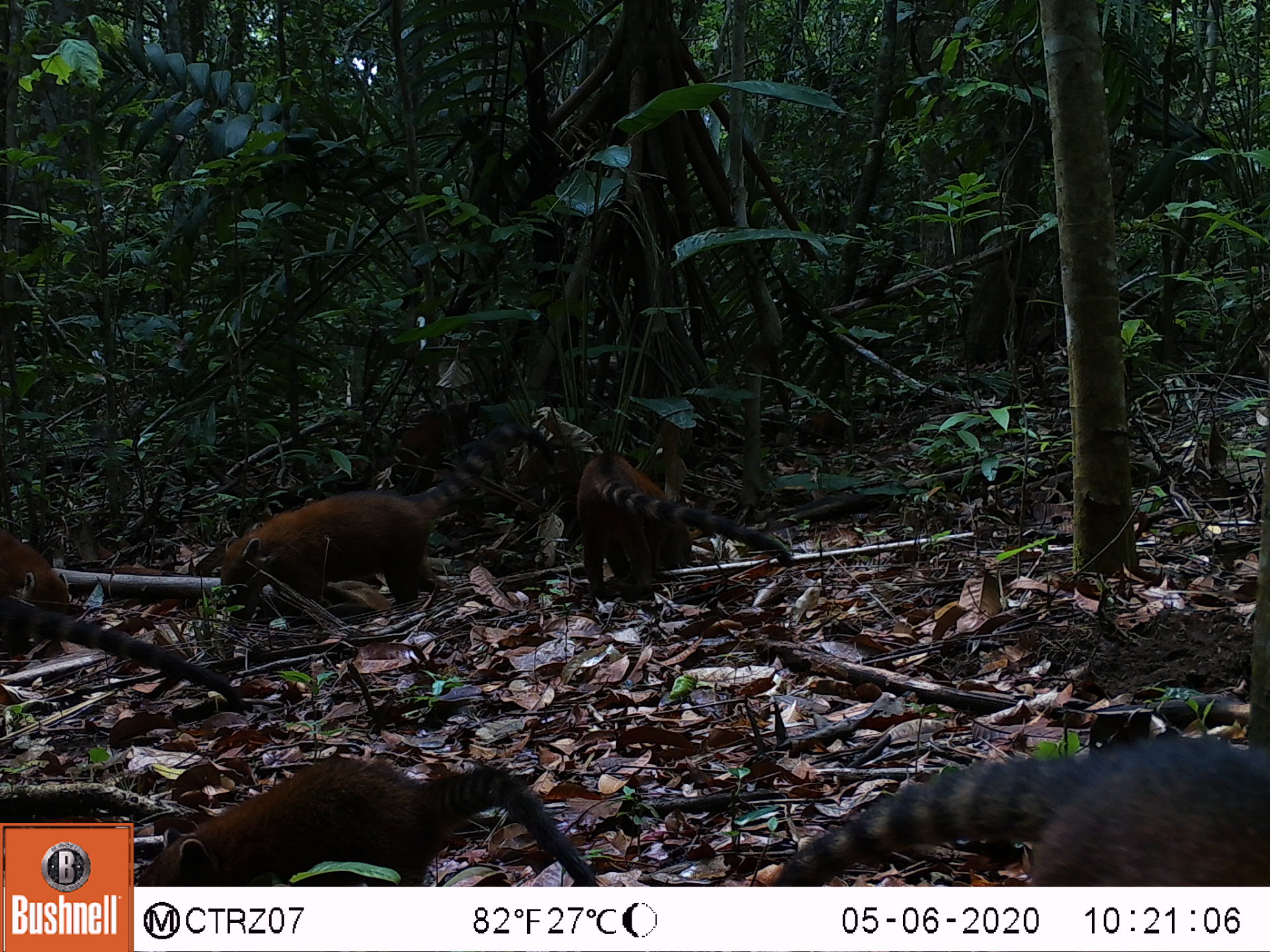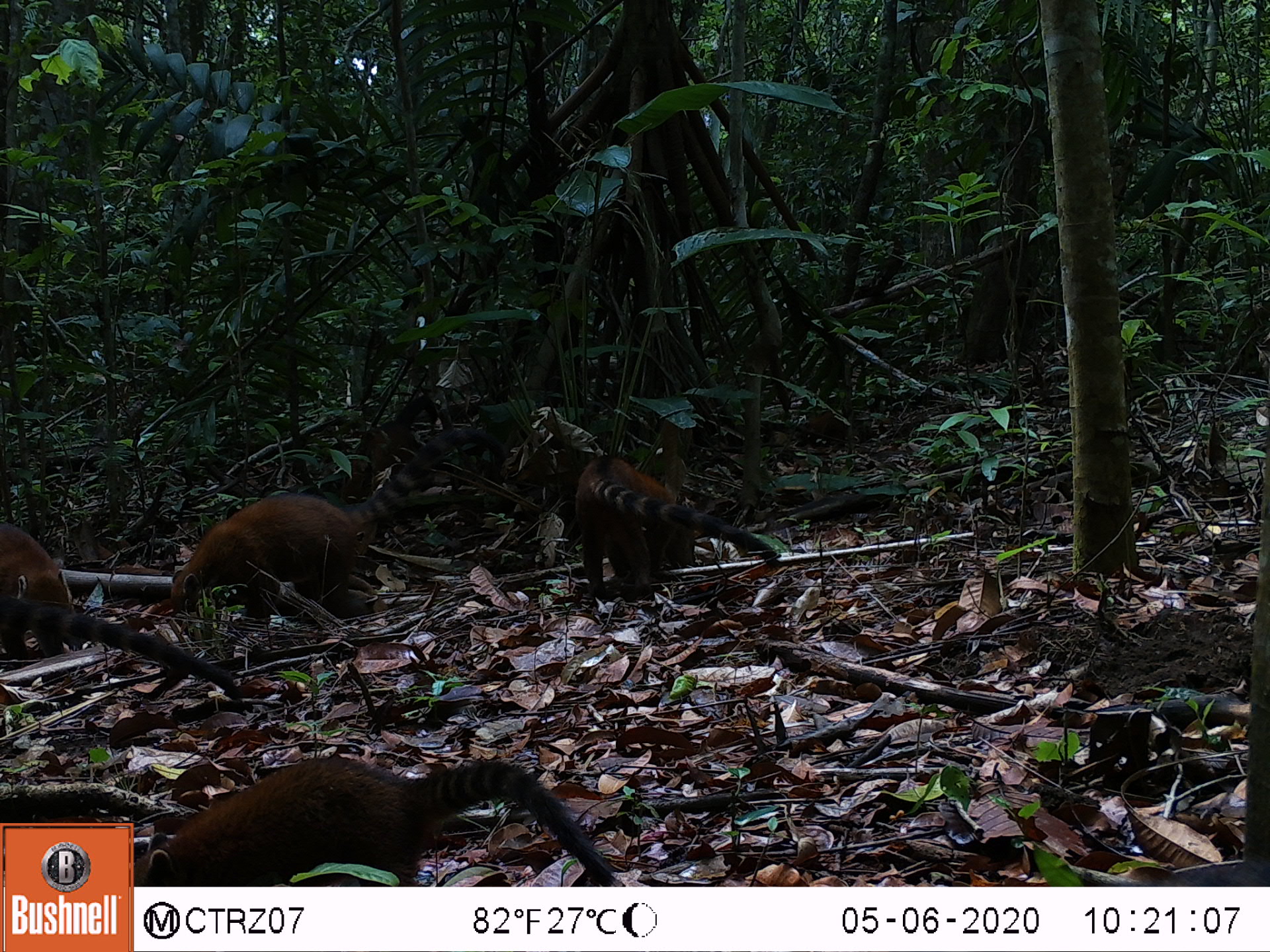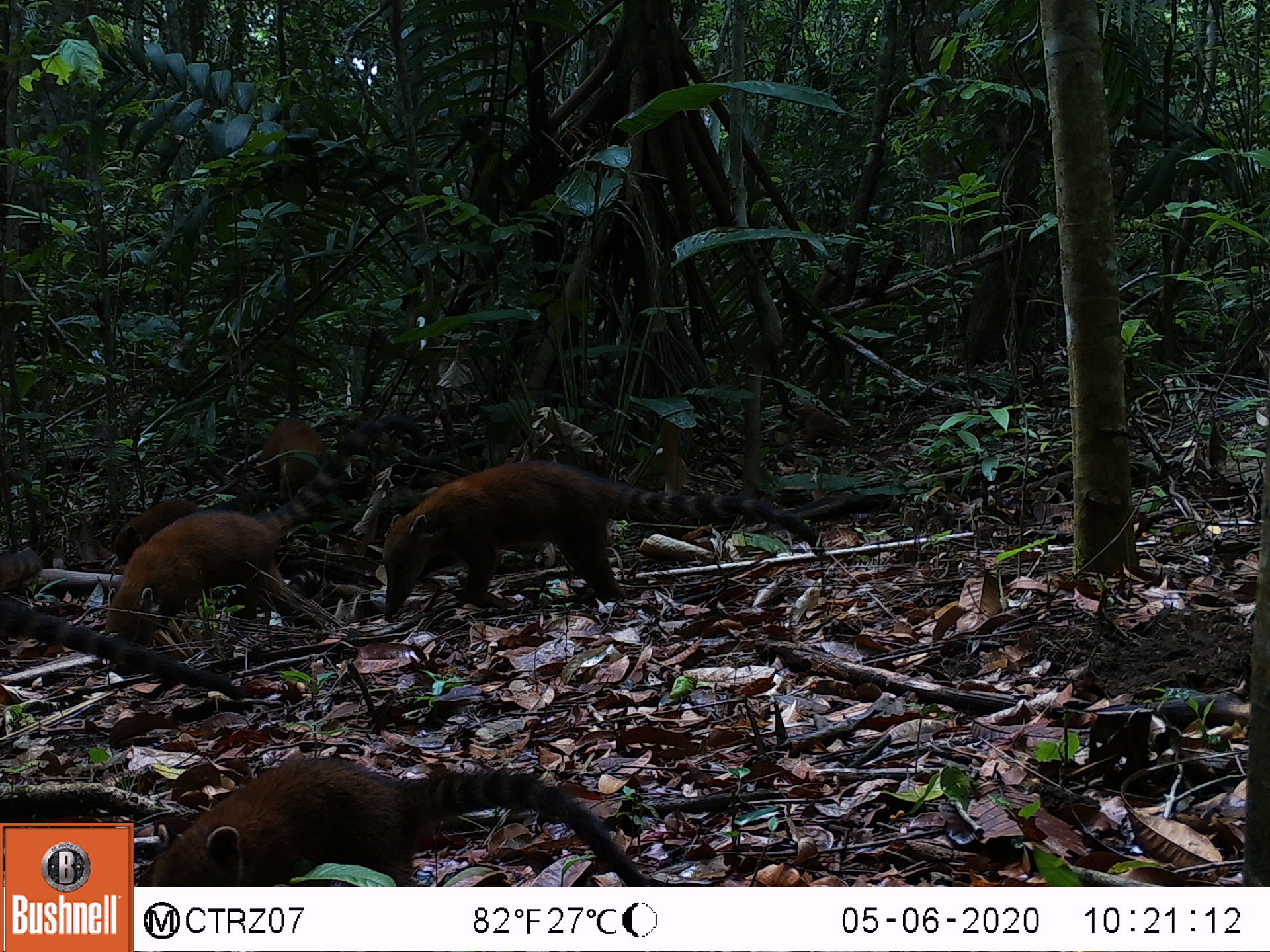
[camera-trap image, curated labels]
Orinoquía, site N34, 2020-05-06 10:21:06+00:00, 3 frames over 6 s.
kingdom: Animalia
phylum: Chordata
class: Mammalia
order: Carnivora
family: Procyonidae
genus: Nasua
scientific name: Nasua nasua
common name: south american coati